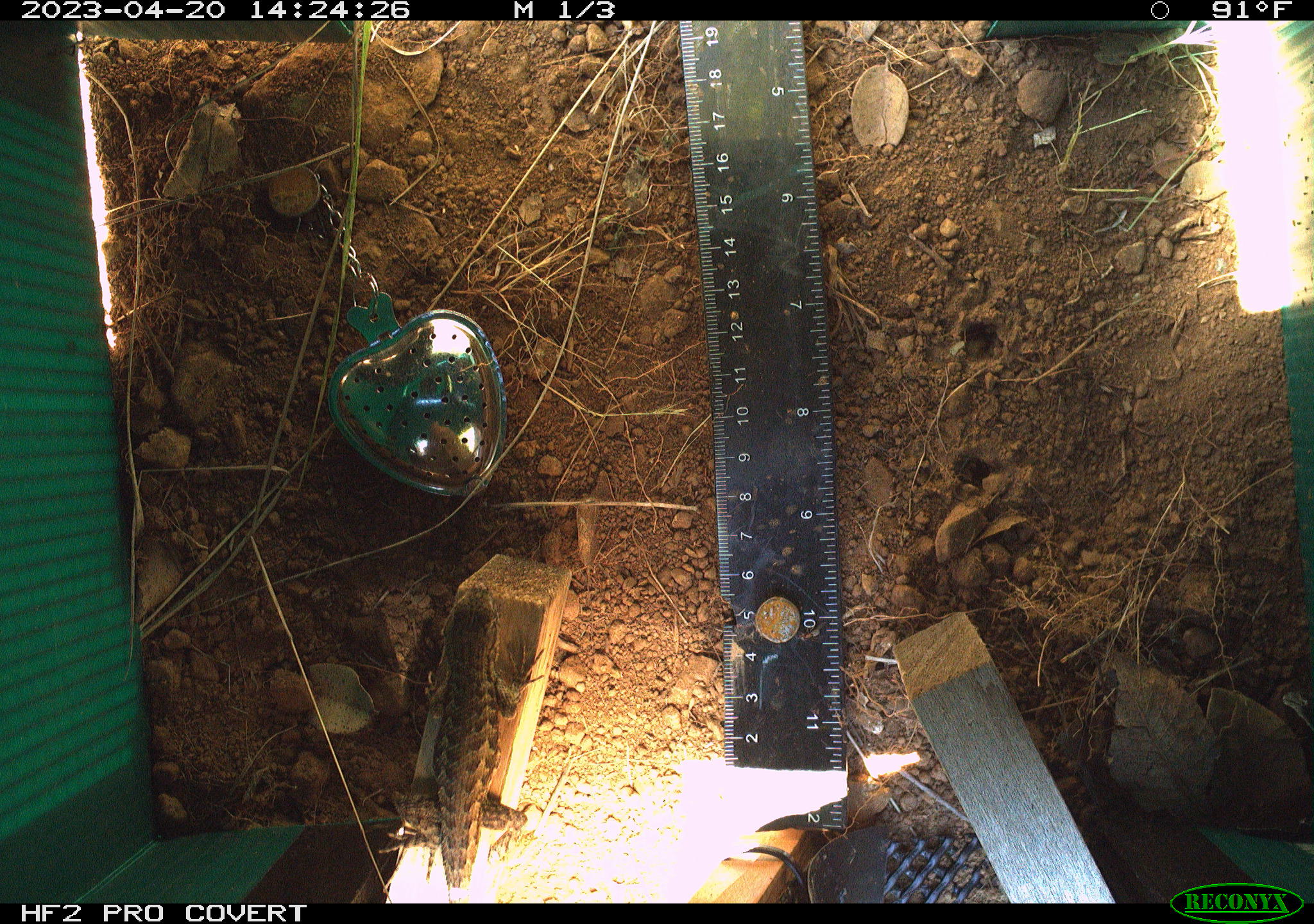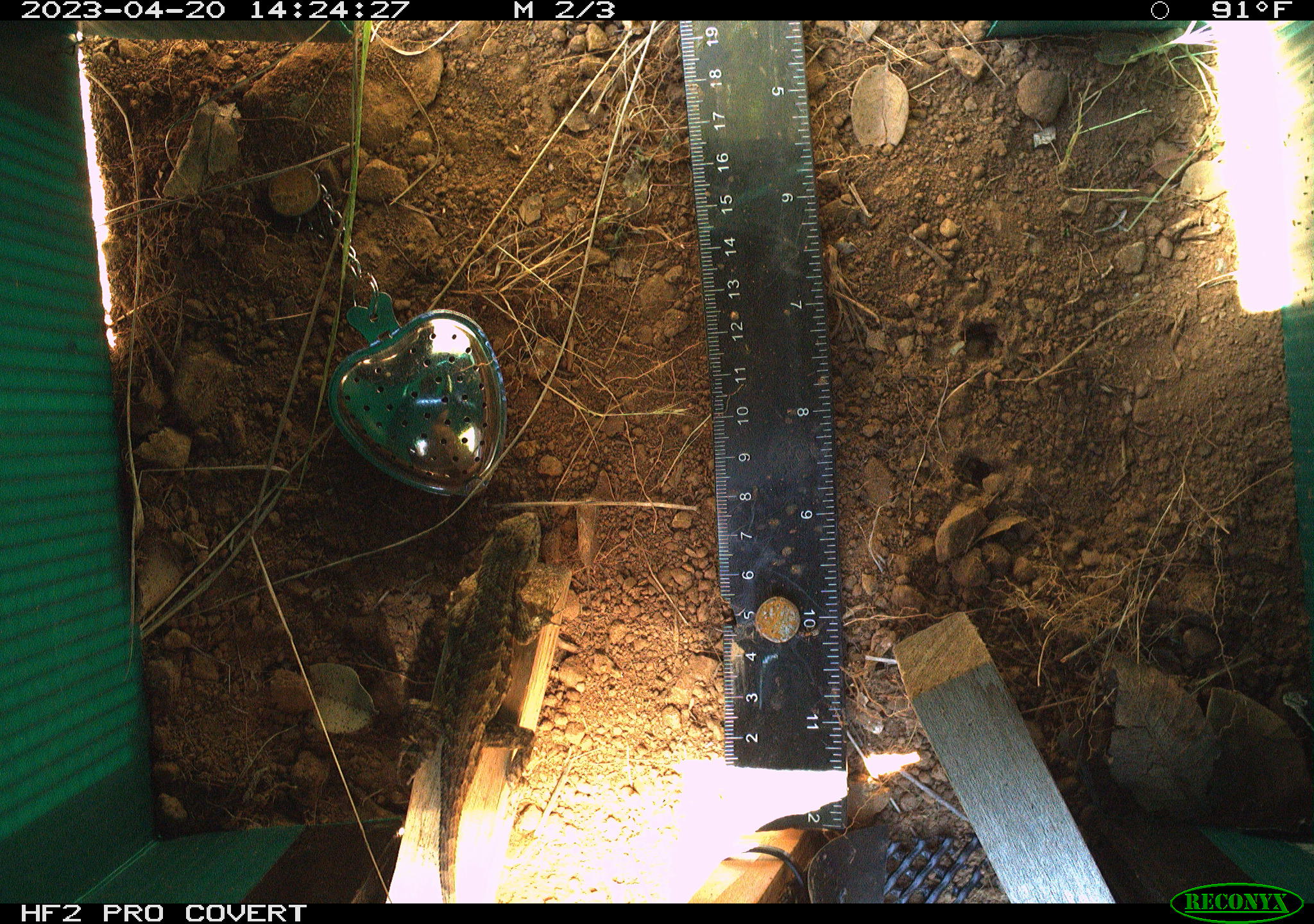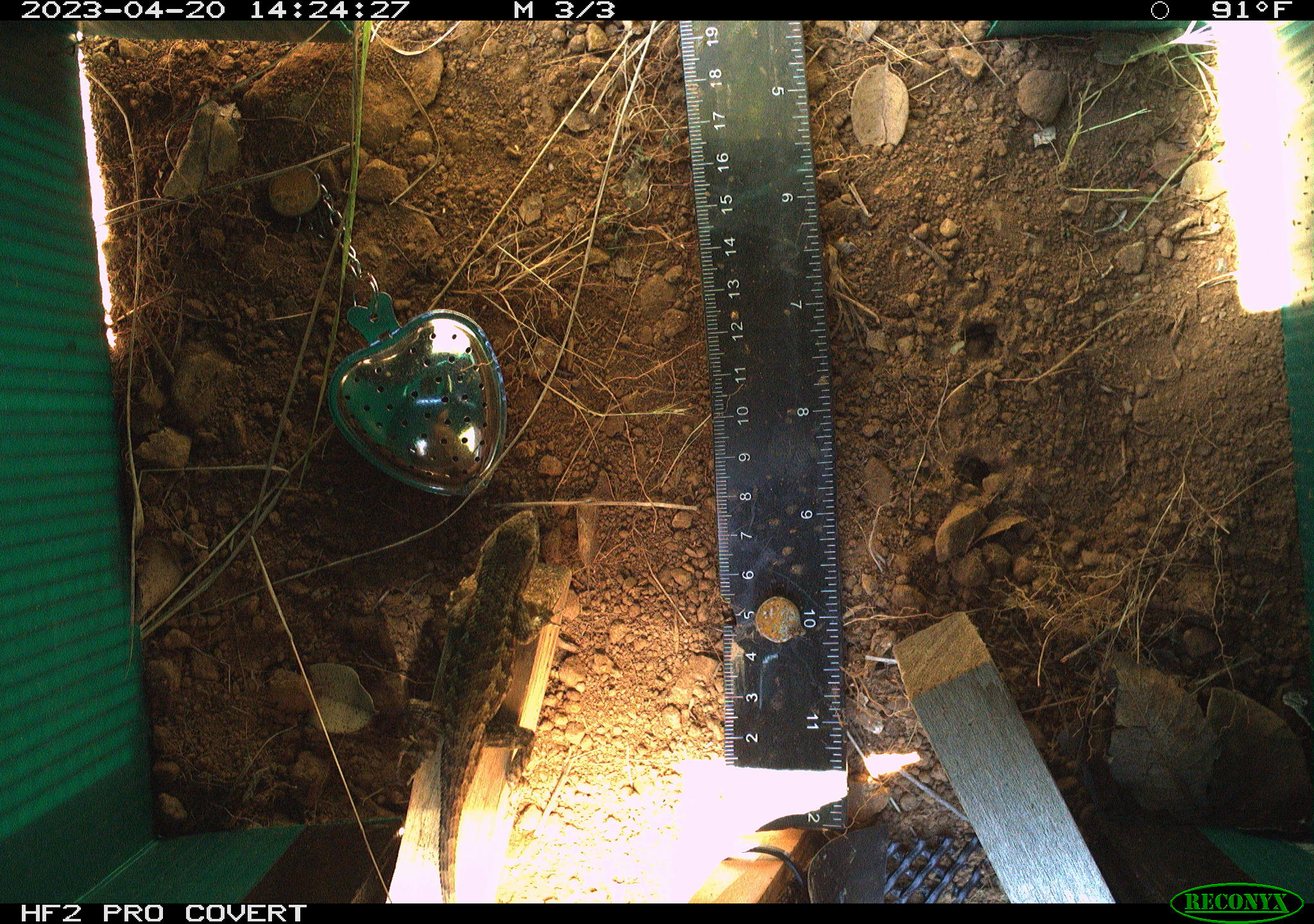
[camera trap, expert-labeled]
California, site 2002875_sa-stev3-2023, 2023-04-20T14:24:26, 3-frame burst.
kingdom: Animalia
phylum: Chordata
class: Reptilia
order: Squamata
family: Phrynosomatidae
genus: Sceloporus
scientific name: Sceloporus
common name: spiny lizards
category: sceloporus species